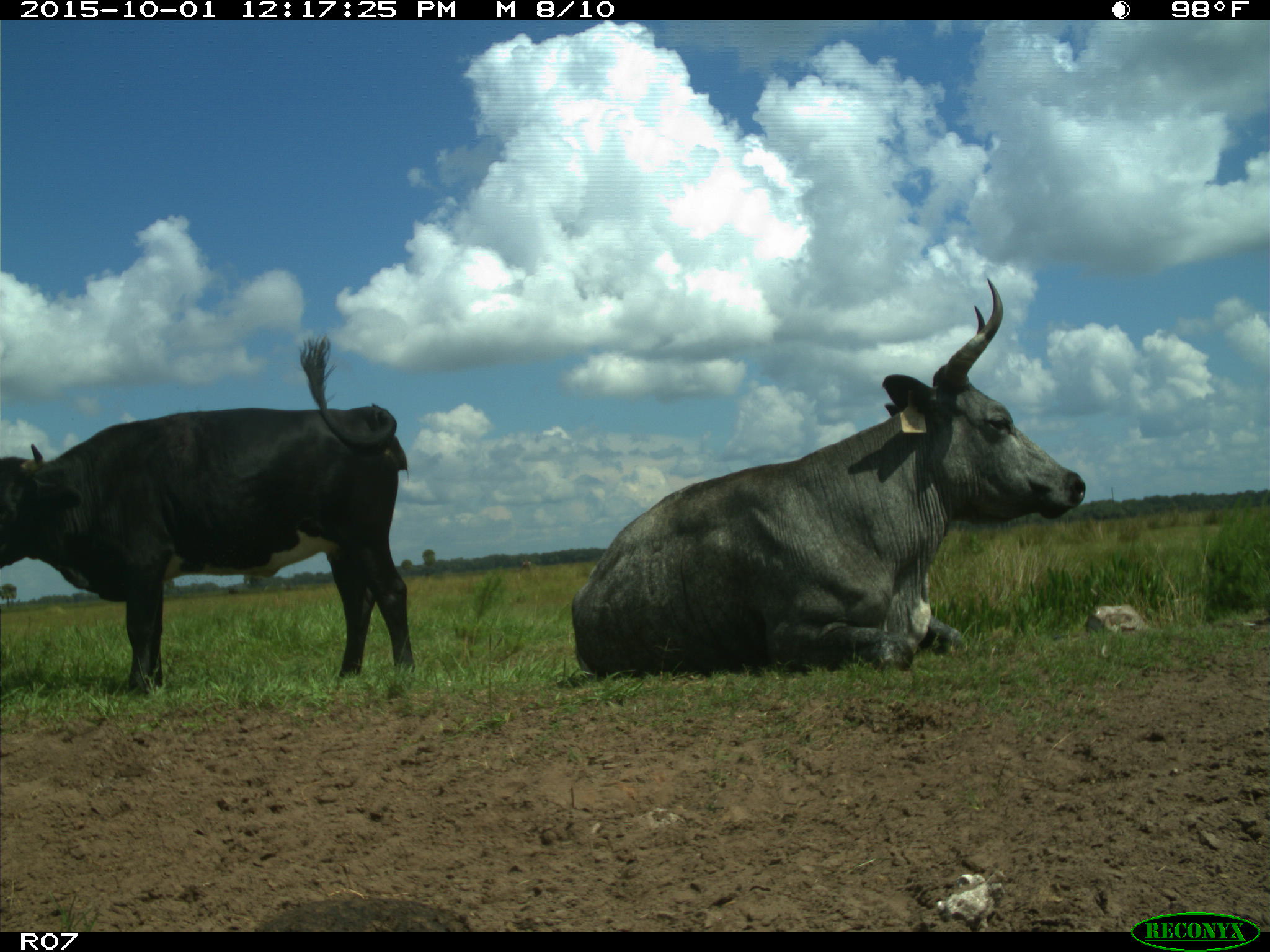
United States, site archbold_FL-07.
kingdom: Animalia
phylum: Chordata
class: Mammalia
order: Artiodactyla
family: Bovidae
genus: Bos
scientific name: Bos taurus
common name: domestic cow